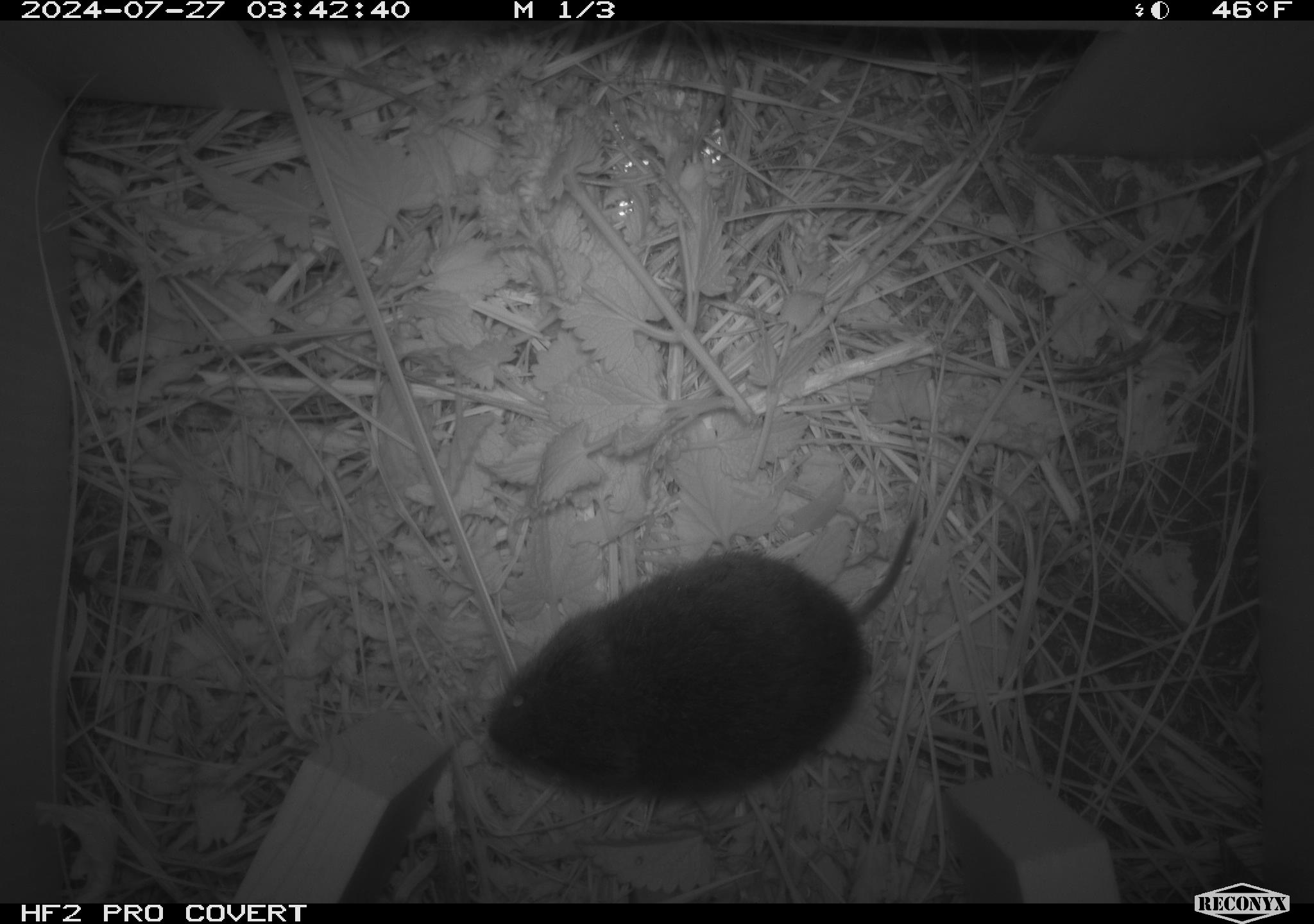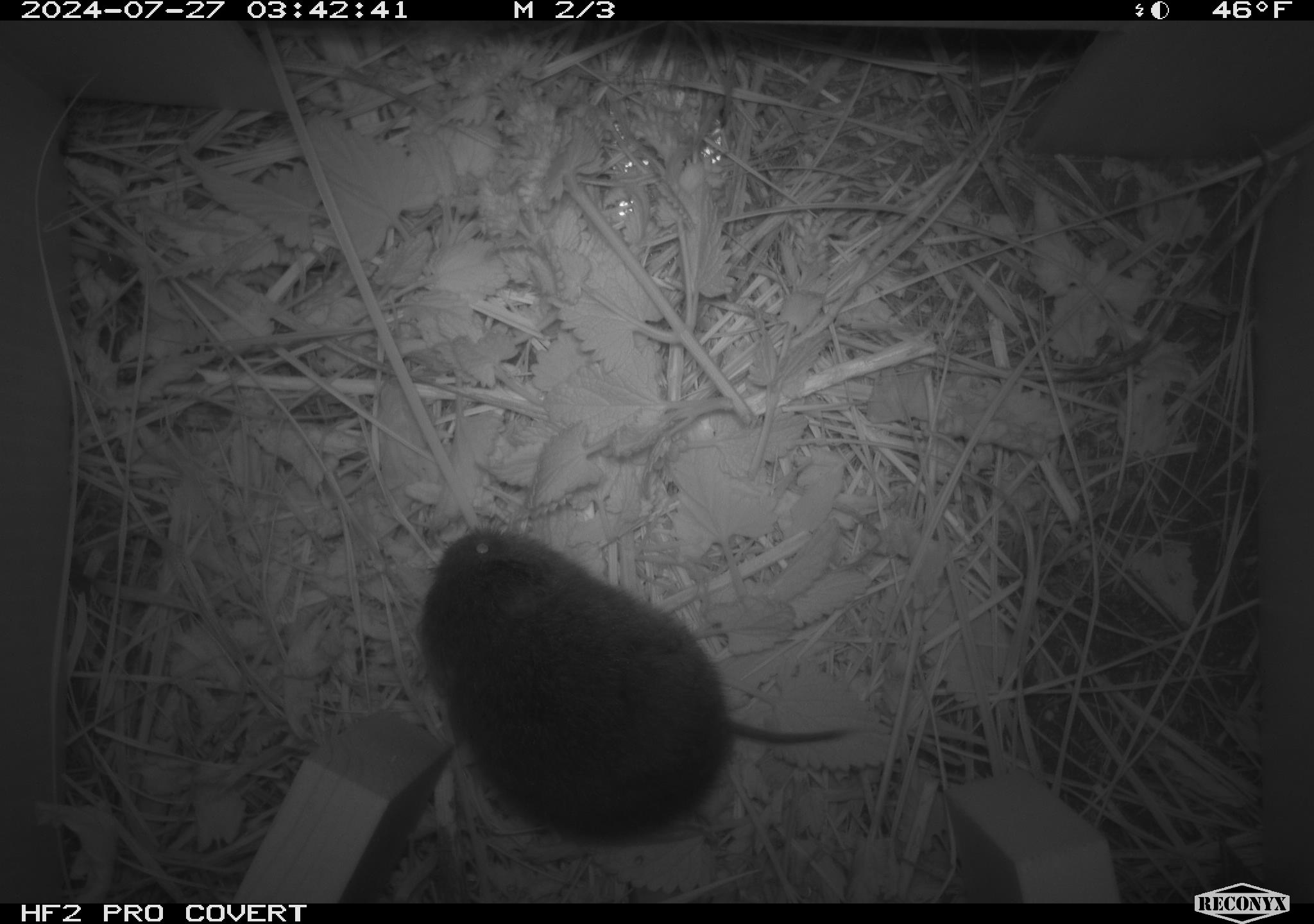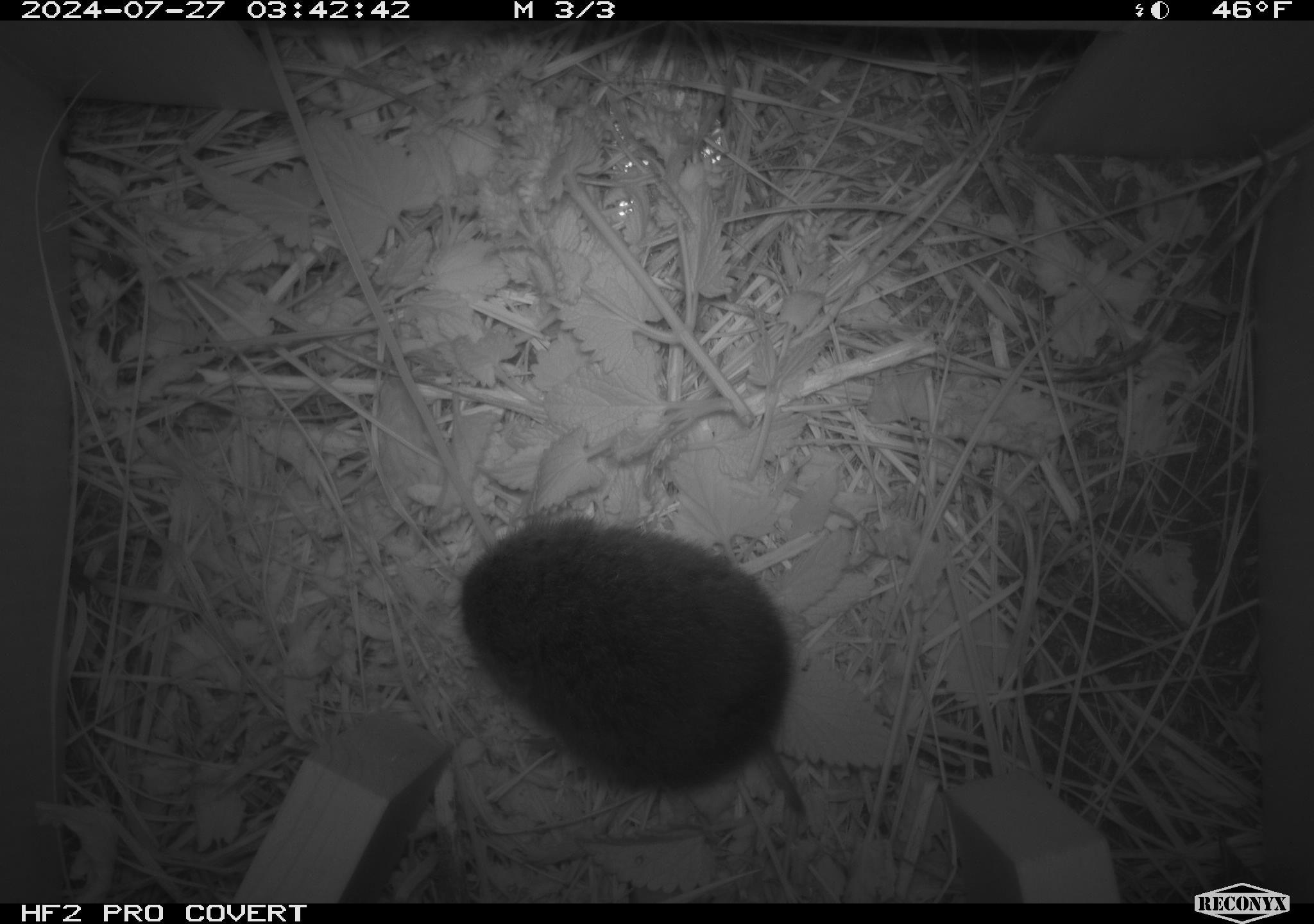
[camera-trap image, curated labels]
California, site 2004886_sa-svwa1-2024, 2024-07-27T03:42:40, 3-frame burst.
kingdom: Animalia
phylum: Chordata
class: Mammalia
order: Rodentia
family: Cricetidae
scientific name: Arvicolinae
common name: voles, lemmings, and muskrats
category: arvicolinae subfamily